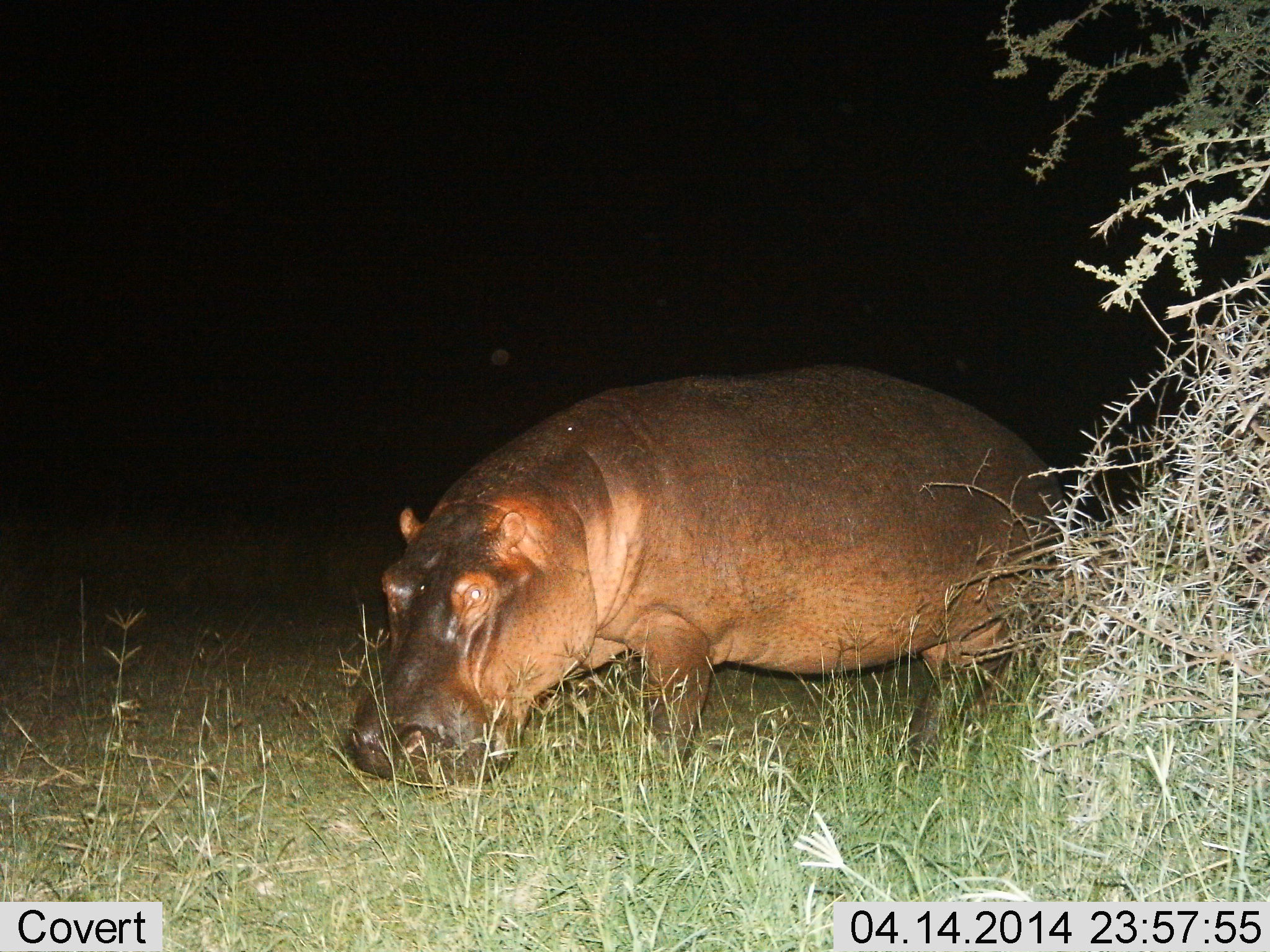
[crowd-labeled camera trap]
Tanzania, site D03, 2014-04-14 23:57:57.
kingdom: Animalia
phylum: Chordata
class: Mammalia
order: Artiodactyla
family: Hippopotamidae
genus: Hippopotamus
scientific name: Hippopotamus amphibius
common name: hippopotamus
Hippopotamus (Hippopotamus amphibius), count 1. Behavior (volunteer vote fractions): standing 30%, resting 0%, moving 10%, interacting 0%. Young present (vote fraction): 0%. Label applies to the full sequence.